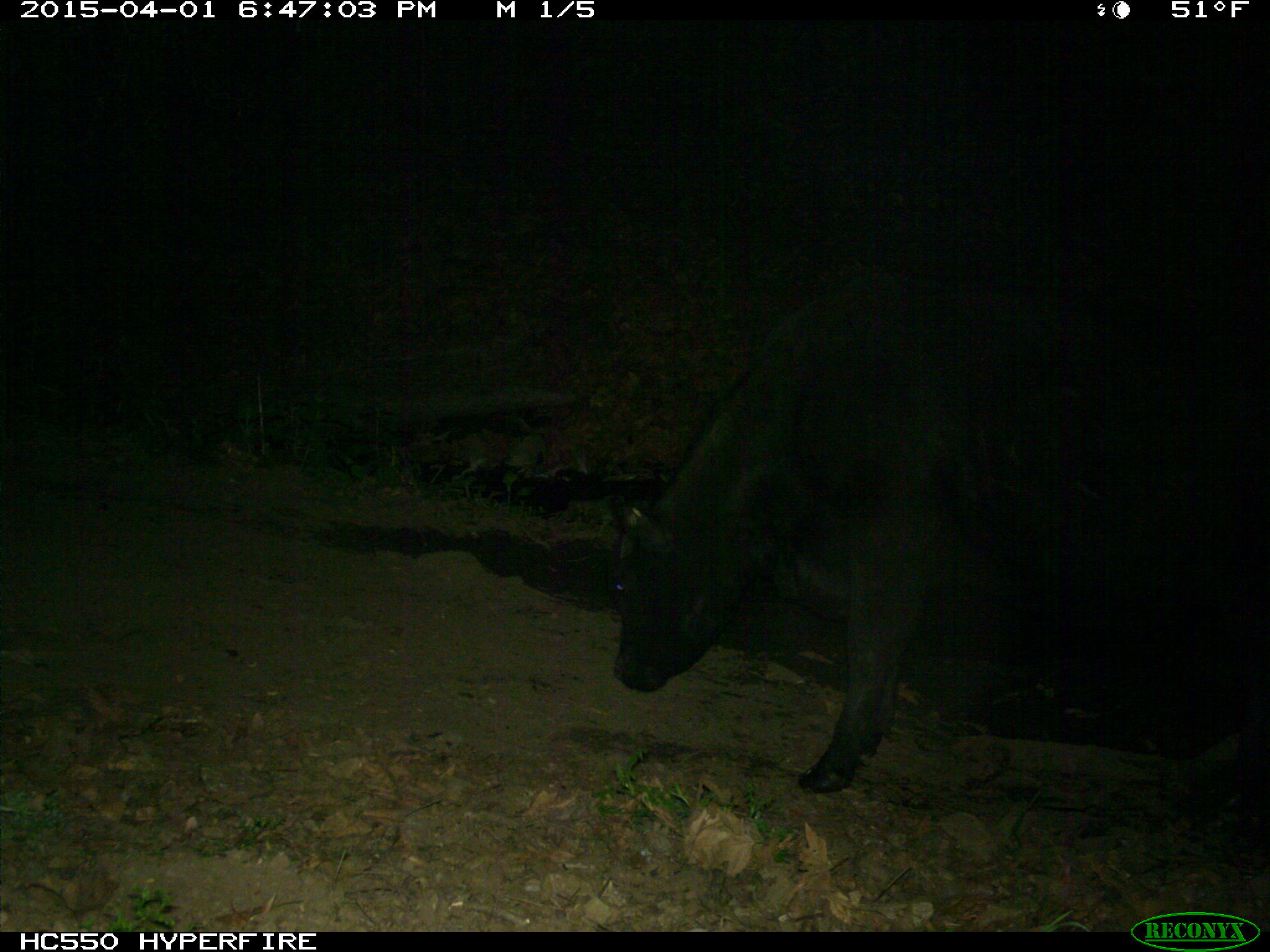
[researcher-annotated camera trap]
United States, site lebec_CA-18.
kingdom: Animalia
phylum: Chordata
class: Mammalia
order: Artiodactyla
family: Bovidae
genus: Bos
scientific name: Bos taurus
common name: domestic cow